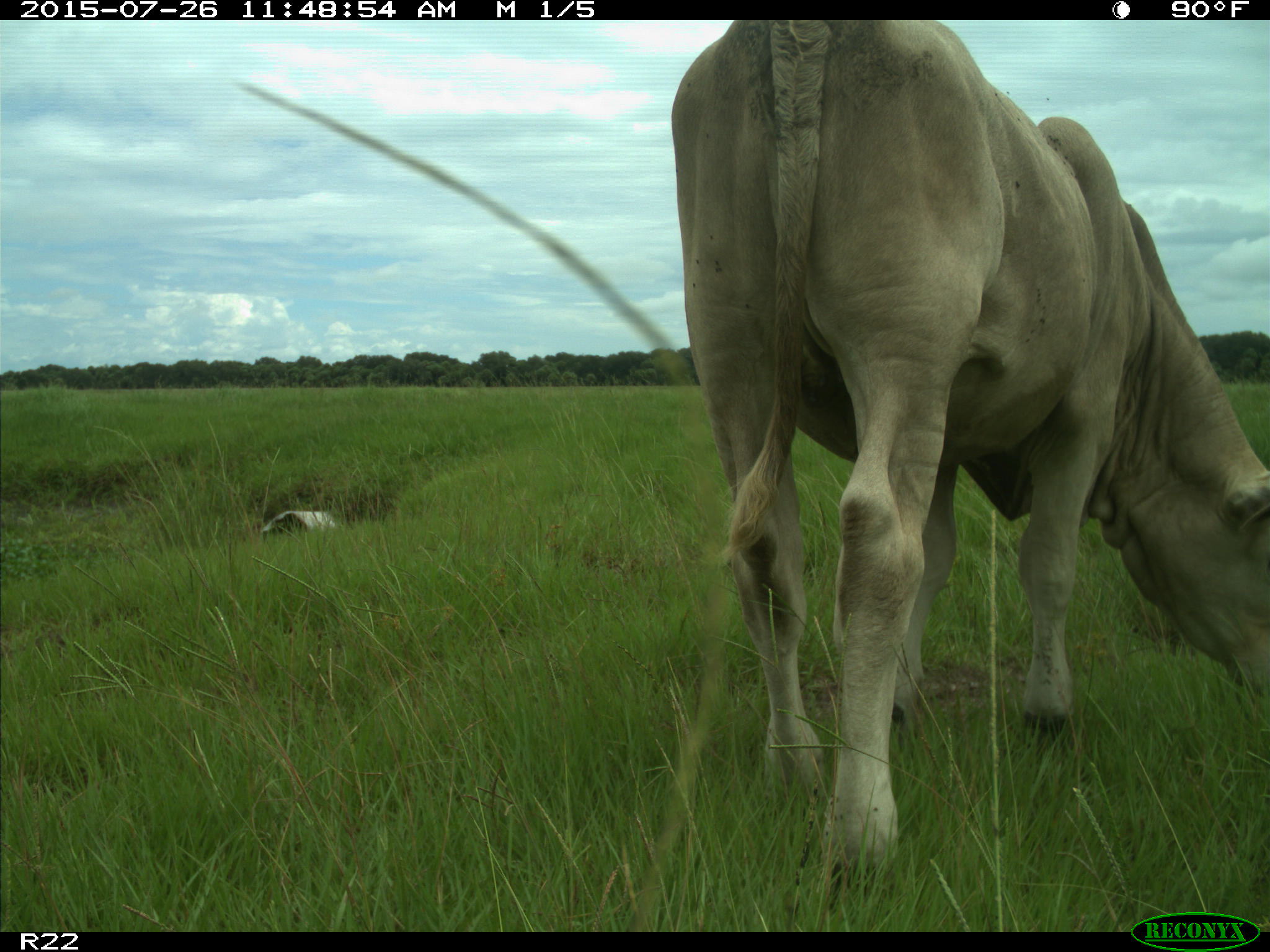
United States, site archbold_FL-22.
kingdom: Animalia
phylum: Chordata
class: Mammalia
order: Artiodactyla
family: Bovidae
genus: Bos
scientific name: Bos taurus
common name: domestic cow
Bos taurus (domestic cow).